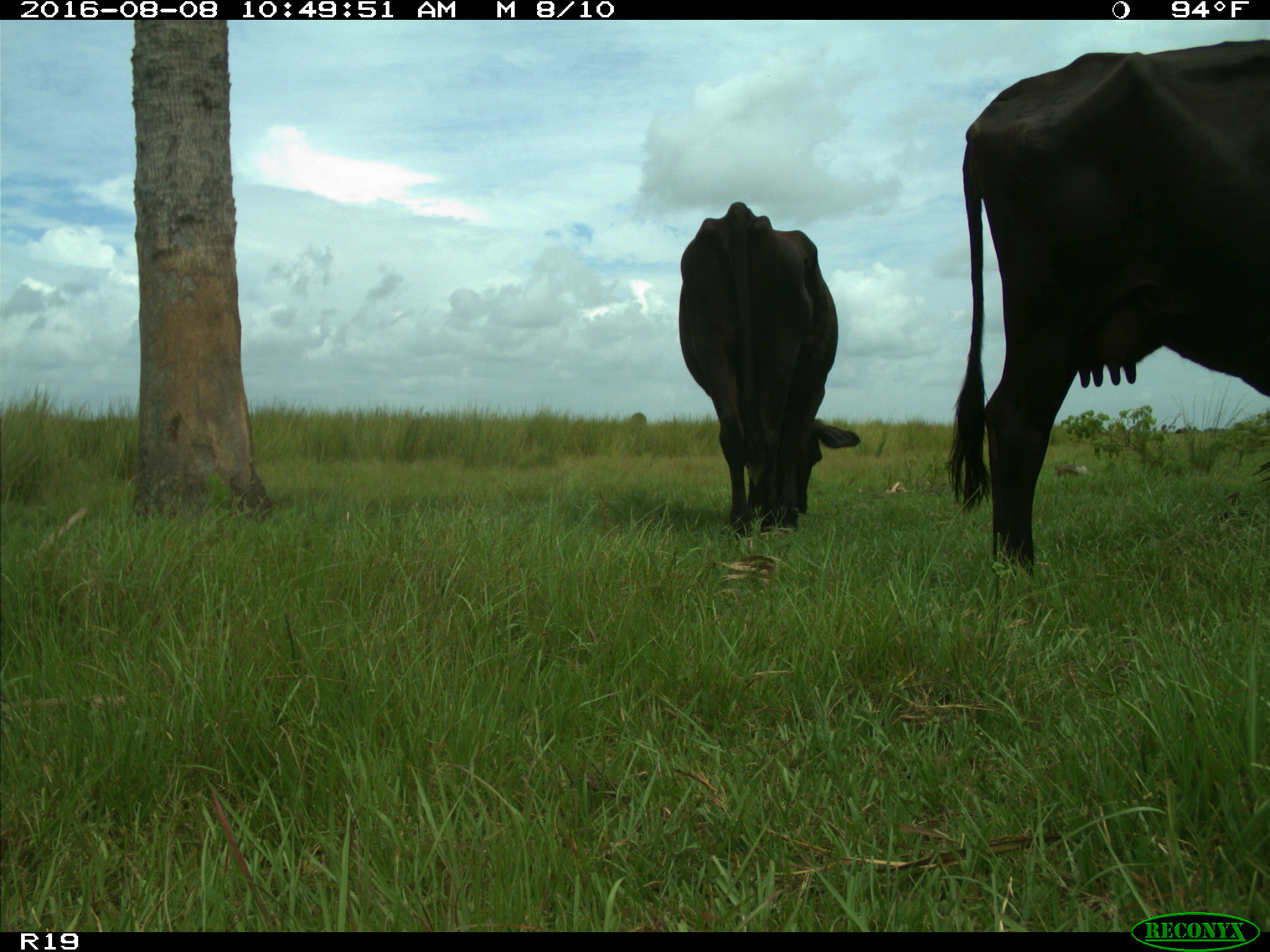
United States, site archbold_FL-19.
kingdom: Animalia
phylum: Chordata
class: Mammalia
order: Artiodactyla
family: Bovidae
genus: Bos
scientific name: Bos taurus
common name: domestic cow